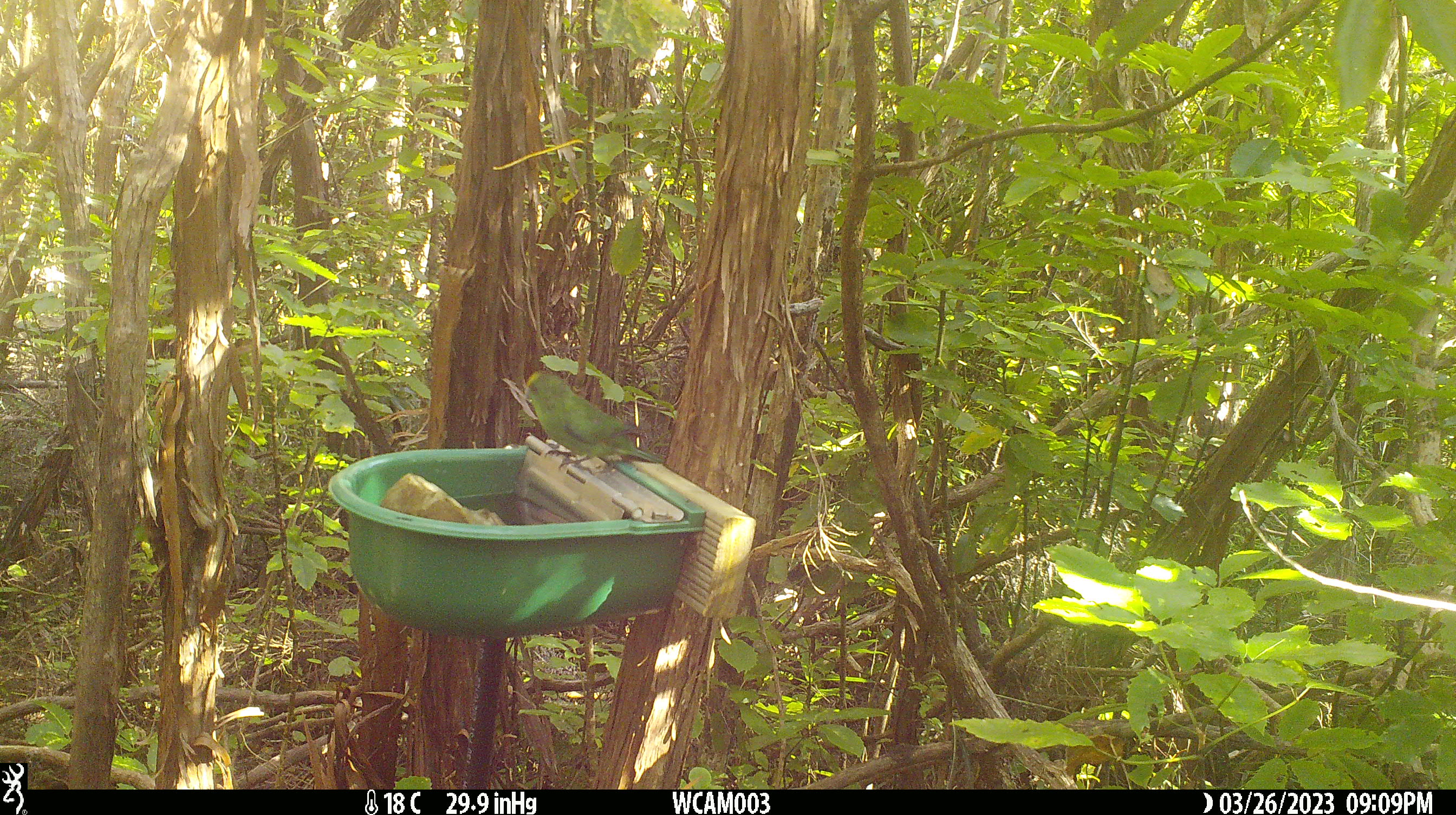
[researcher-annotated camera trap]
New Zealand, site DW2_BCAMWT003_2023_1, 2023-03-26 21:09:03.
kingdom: Animalia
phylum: Chordata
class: Aves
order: Psittaciformes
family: Psittaculidae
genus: Cyanoramphus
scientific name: Cyanoramphus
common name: parakeet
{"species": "parakeet (Cyanoramphus)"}